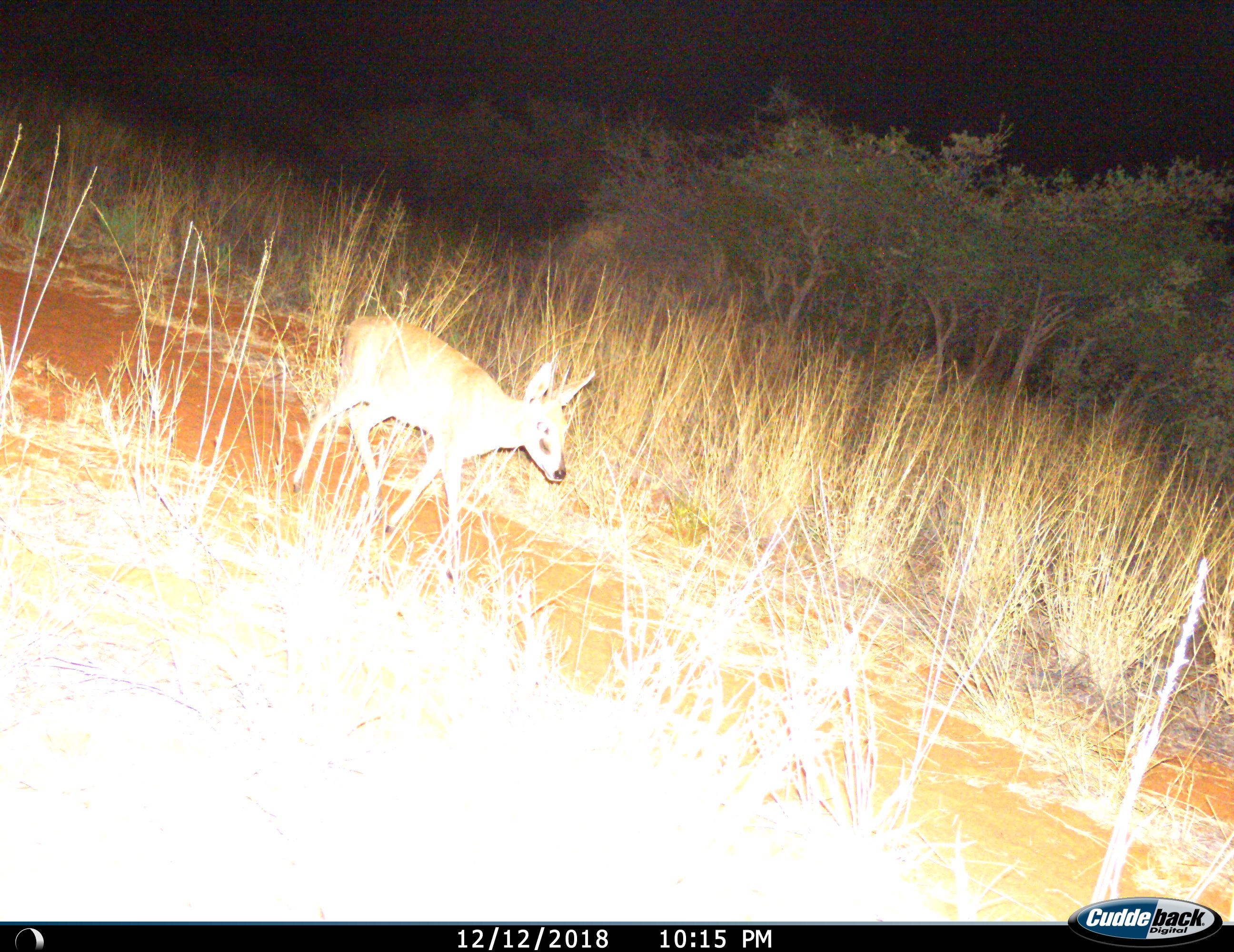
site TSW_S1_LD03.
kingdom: Animalia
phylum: Chordata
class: Mammalia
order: Artiodactyla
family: Bovidae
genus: Sylvicapra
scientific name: Sylvicapra grimmia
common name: common duiker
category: duikercommongrey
Duikercommongrey (common duiker) (Sylvicapra grimmia), count 1. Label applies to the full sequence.